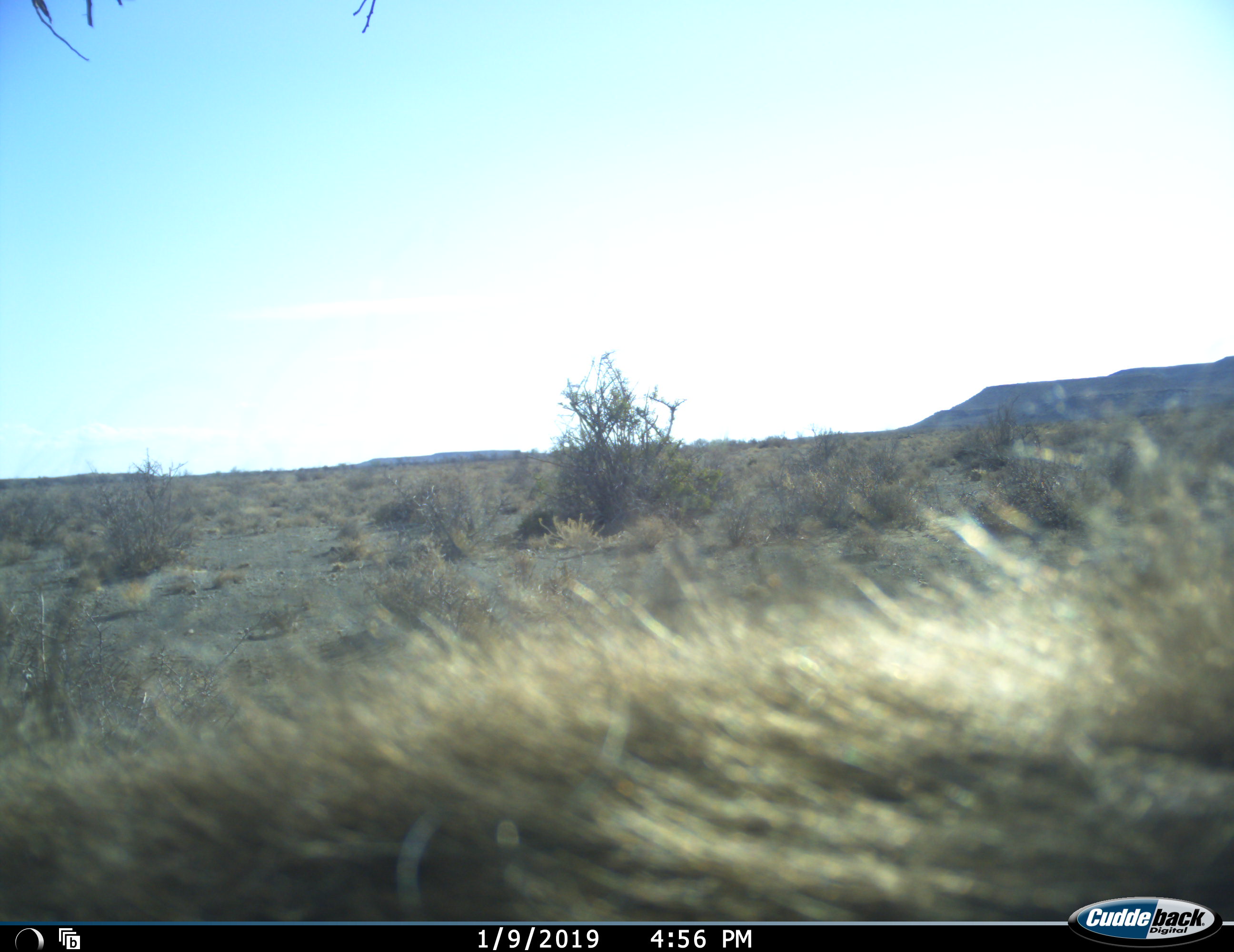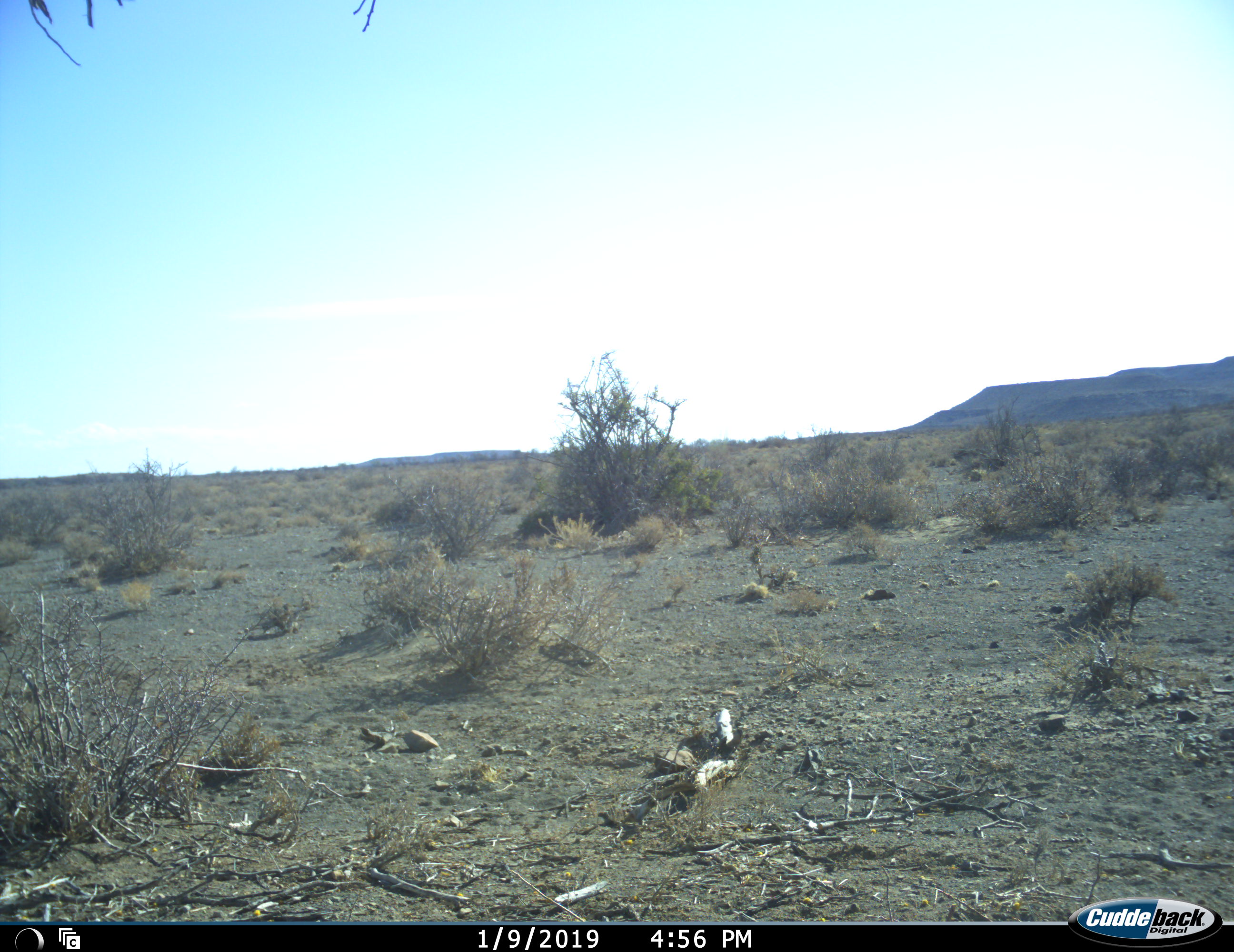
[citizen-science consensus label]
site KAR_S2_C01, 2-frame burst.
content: unidentified animal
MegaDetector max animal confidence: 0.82